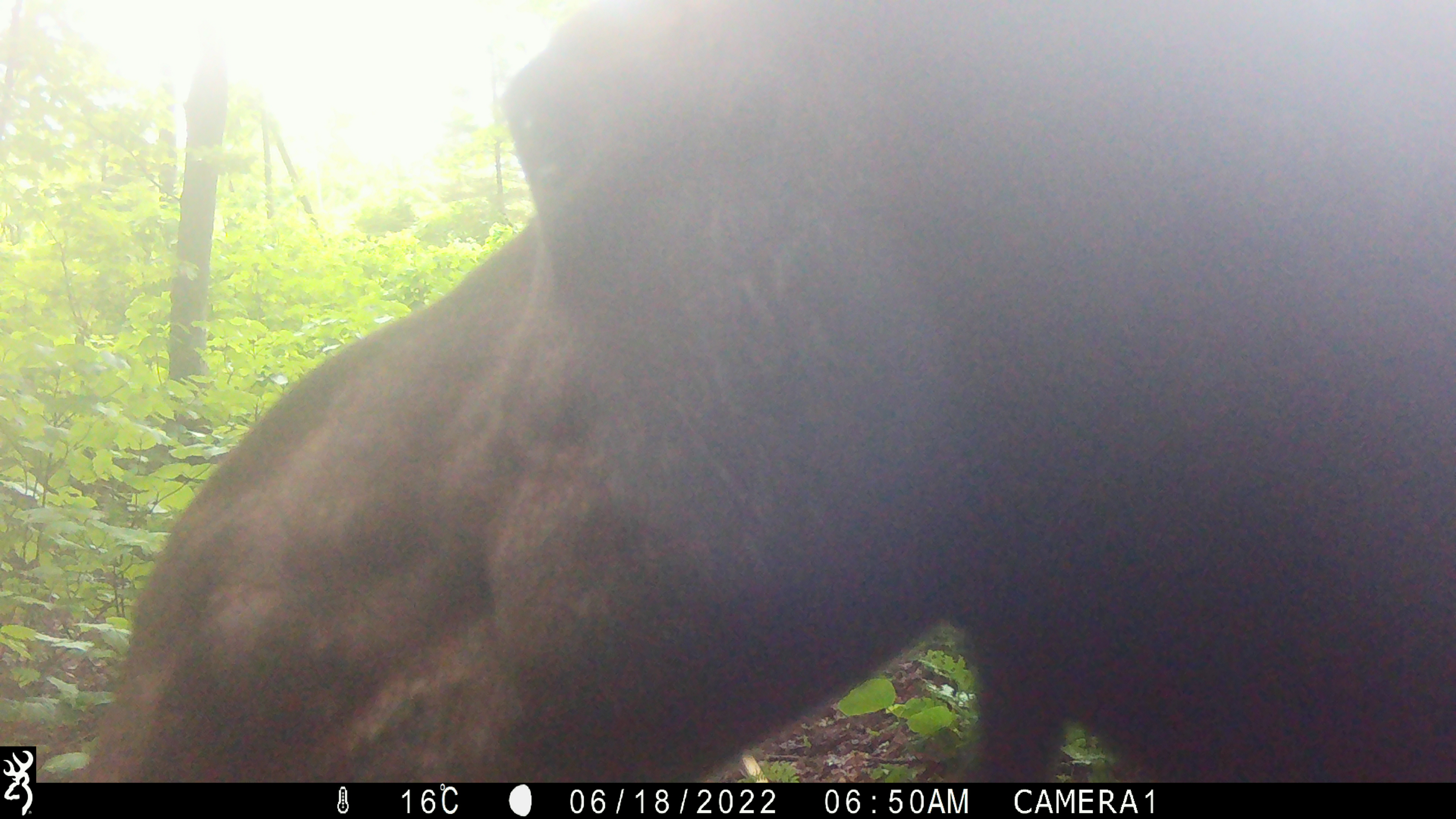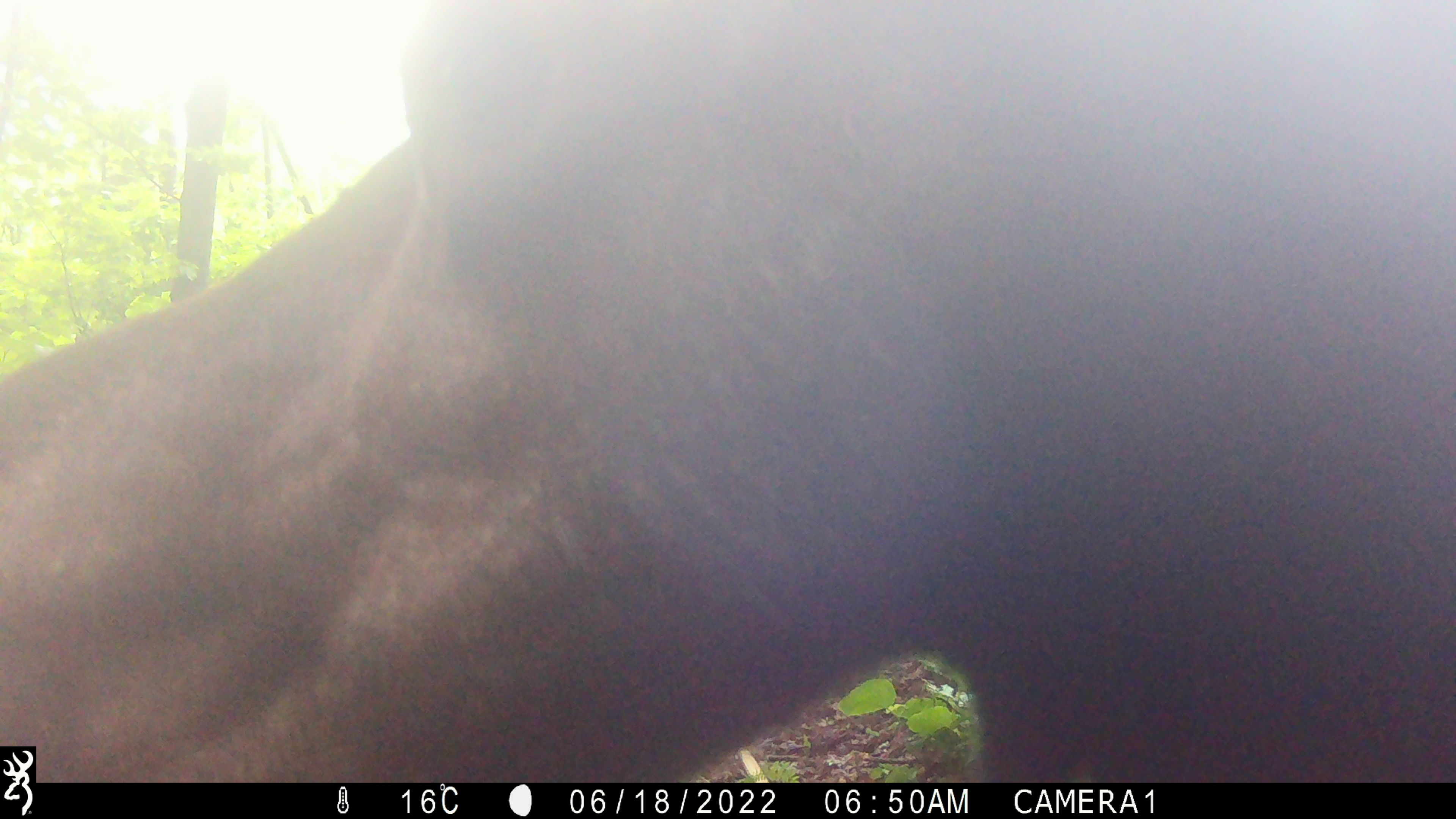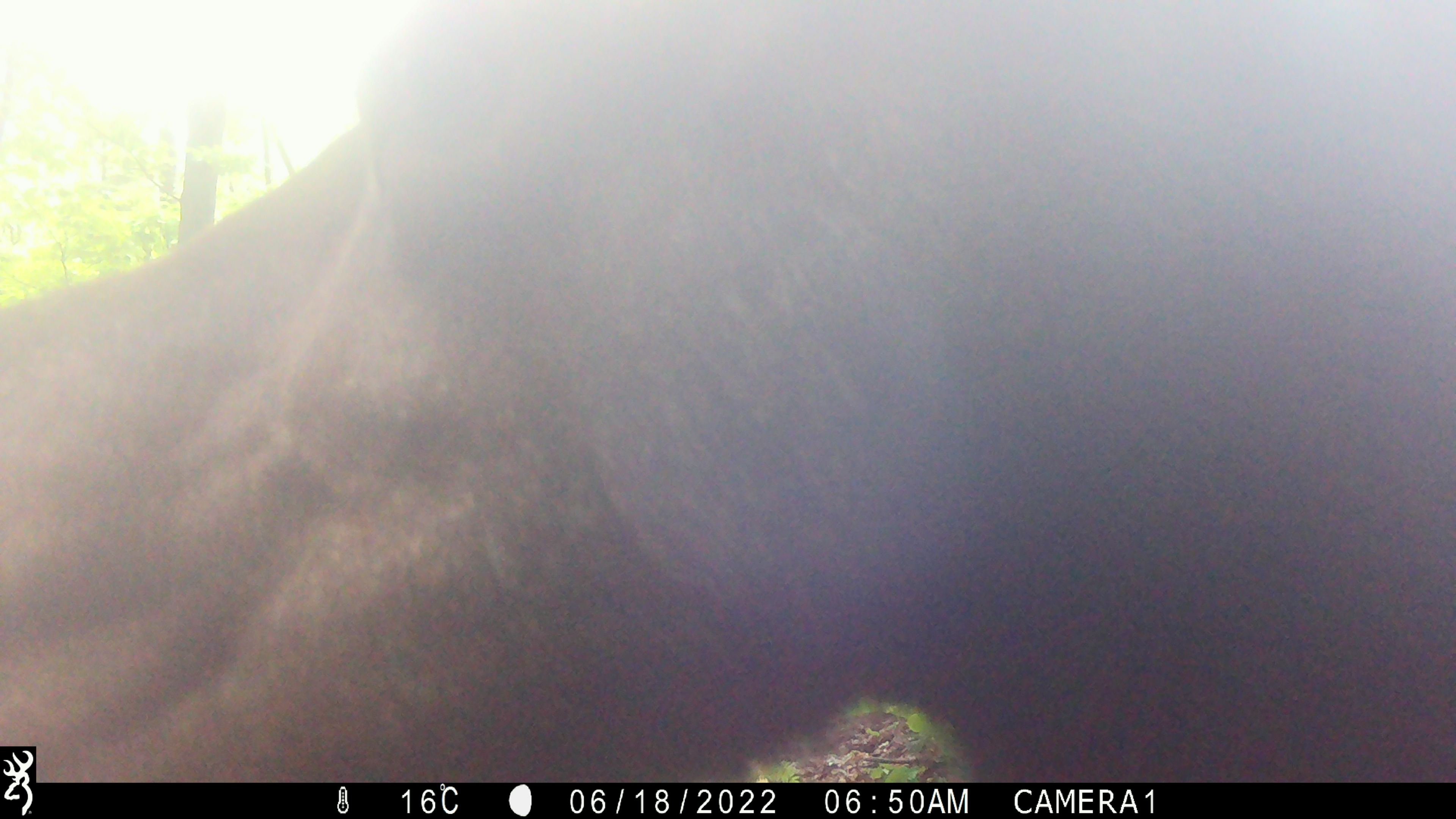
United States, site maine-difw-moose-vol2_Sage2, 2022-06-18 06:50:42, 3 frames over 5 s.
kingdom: Animalia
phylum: Chordata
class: Mammalia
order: Artiodactyla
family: Cervidae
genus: Alces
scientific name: Alces alces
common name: moose